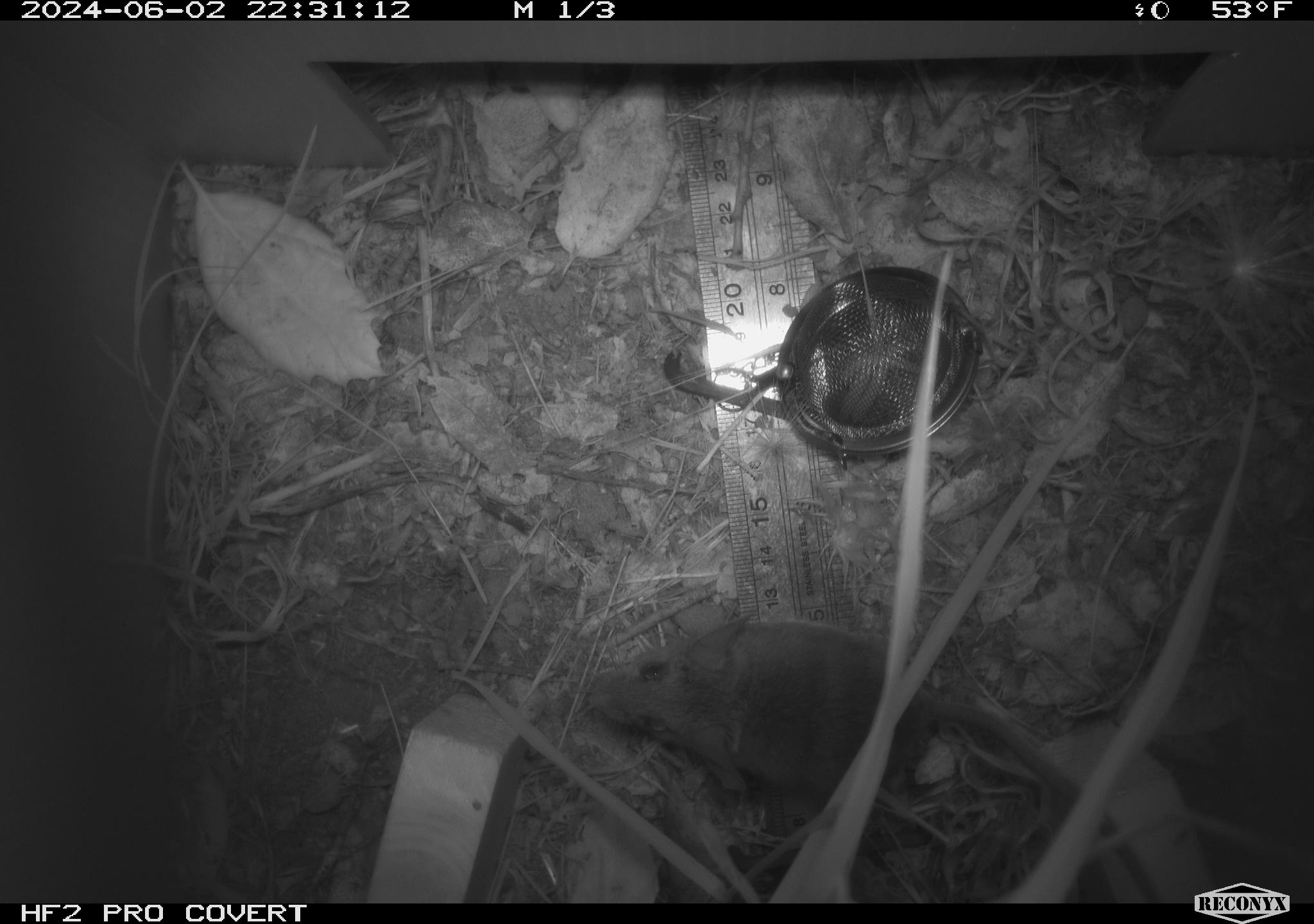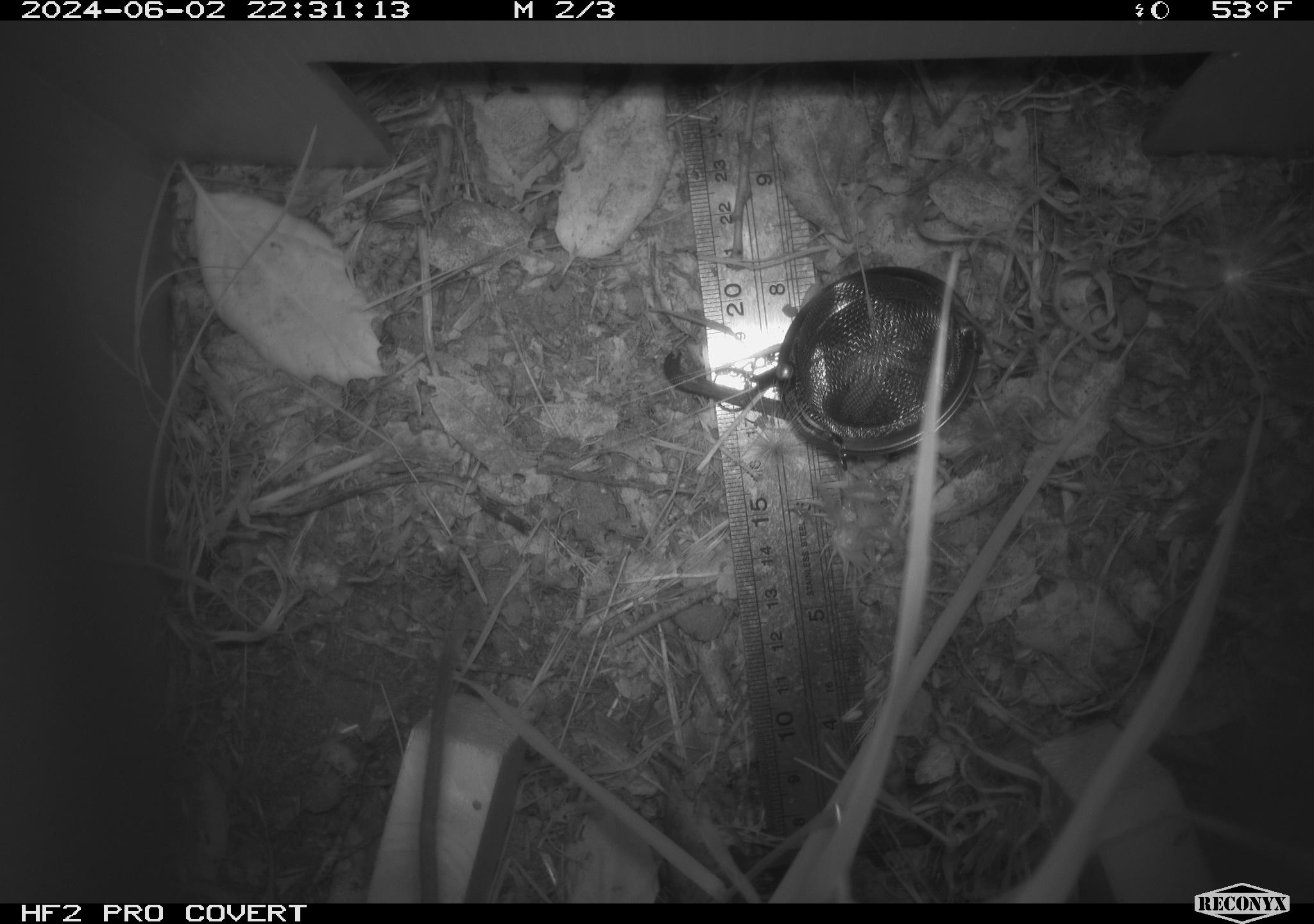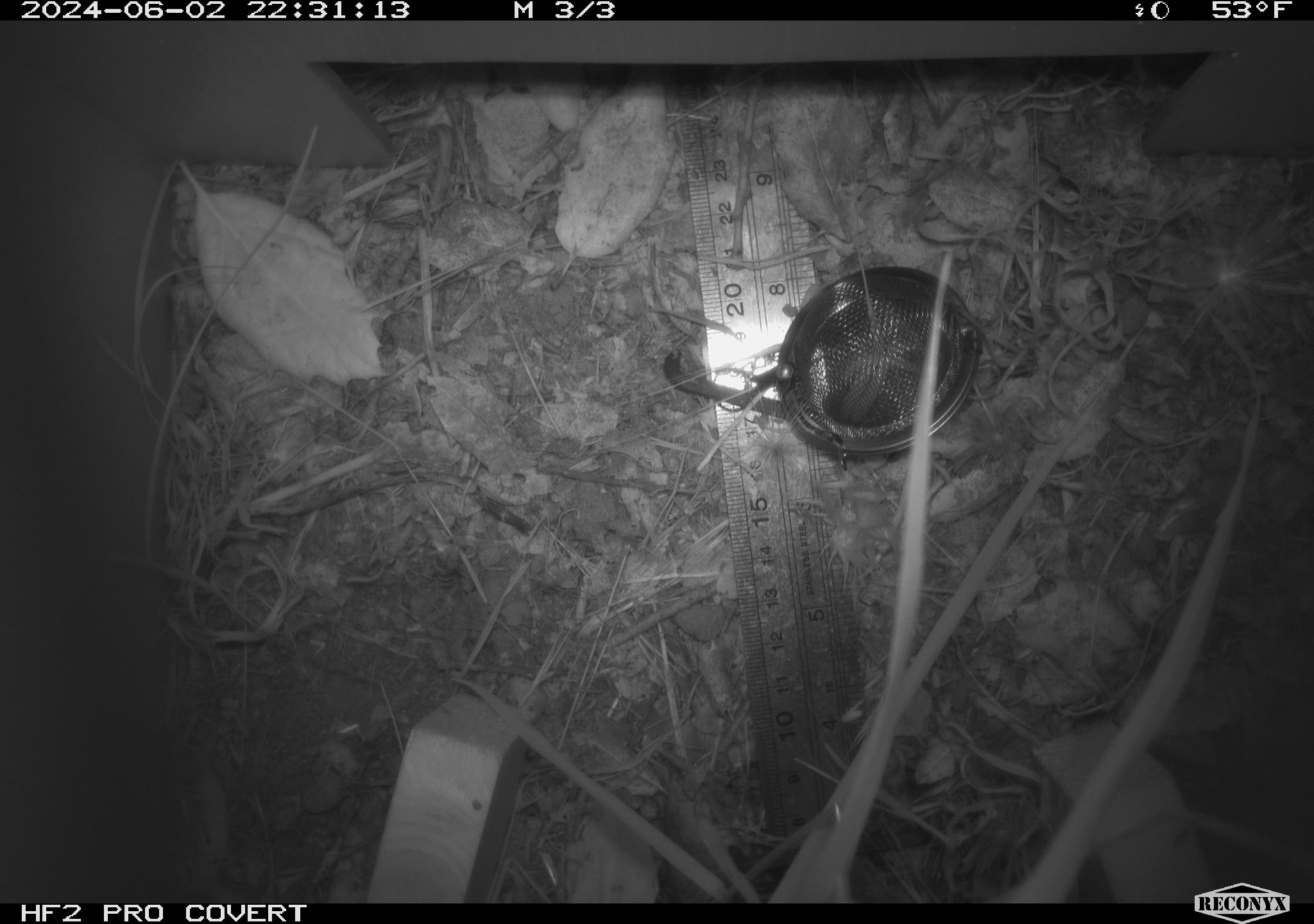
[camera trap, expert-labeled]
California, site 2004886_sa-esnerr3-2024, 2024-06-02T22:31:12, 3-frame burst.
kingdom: Animalia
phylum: Chordata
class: Mammalia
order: Rodentia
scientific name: Rodentia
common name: rodent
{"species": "rodent (Rodentia)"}